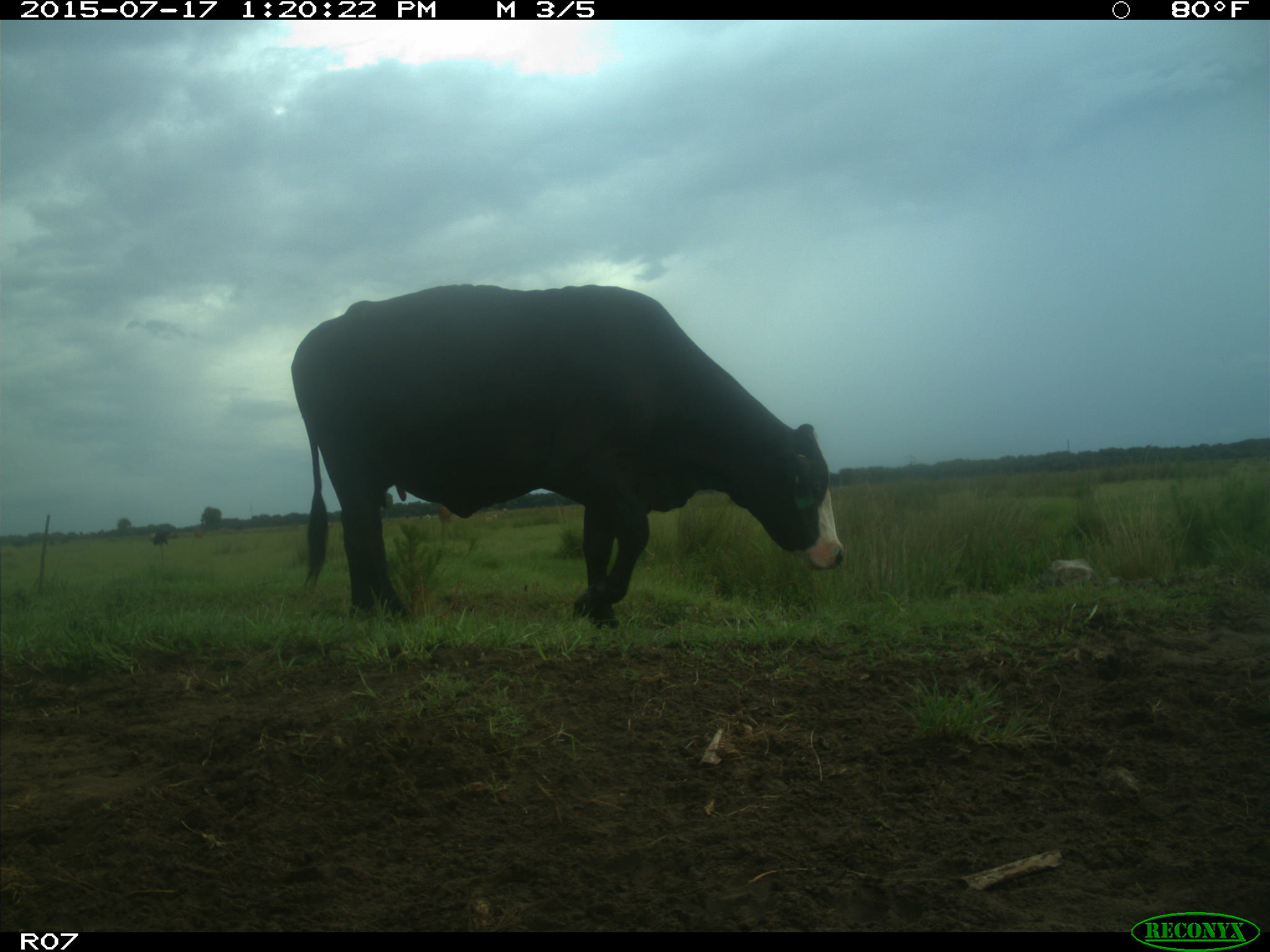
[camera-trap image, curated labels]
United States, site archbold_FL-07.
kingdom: Animalia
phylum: Chordata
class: Mammalia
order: Artiodactyla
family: Bovidae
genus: Bos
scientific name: Bos taurus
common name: domestic cow